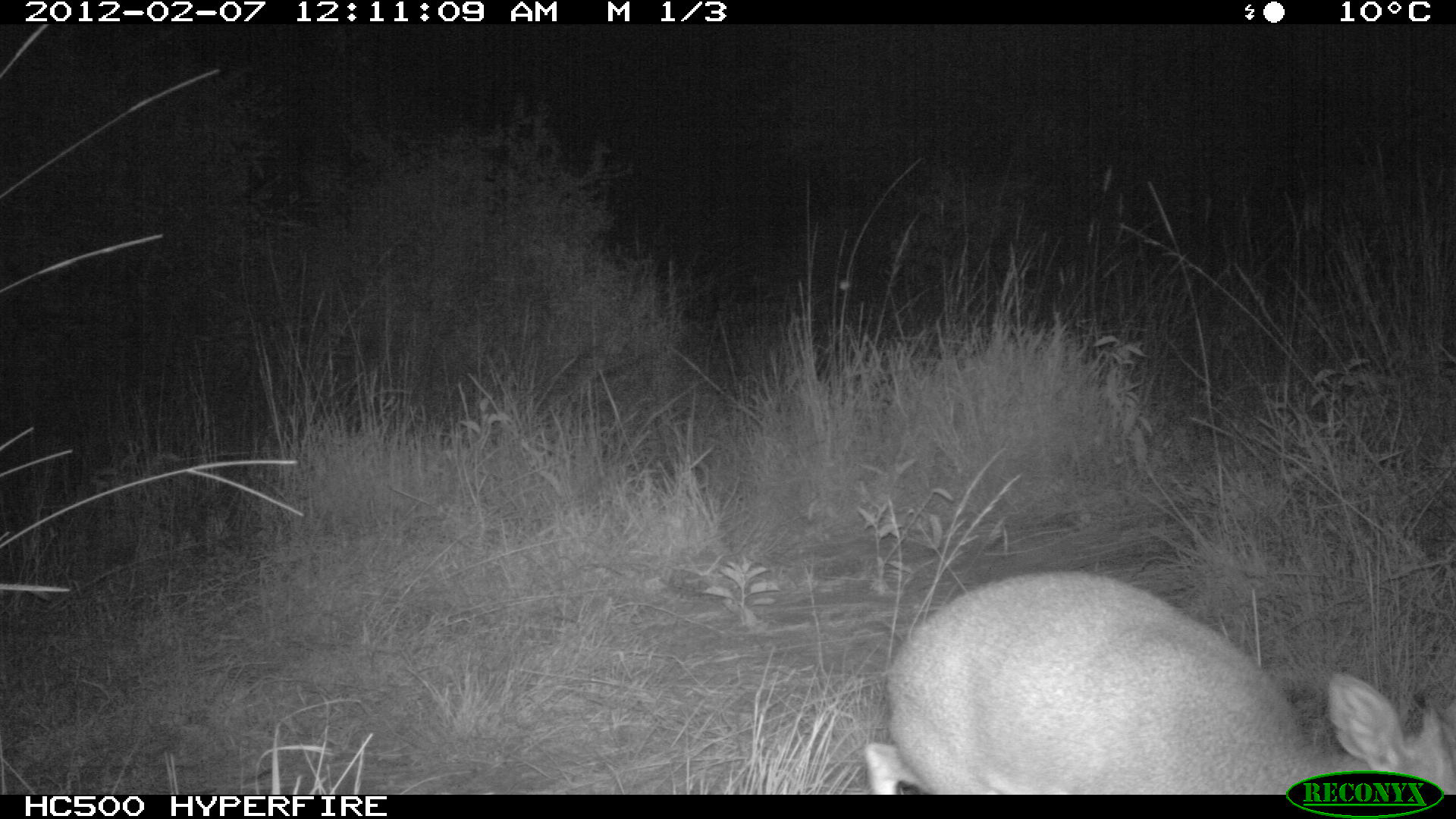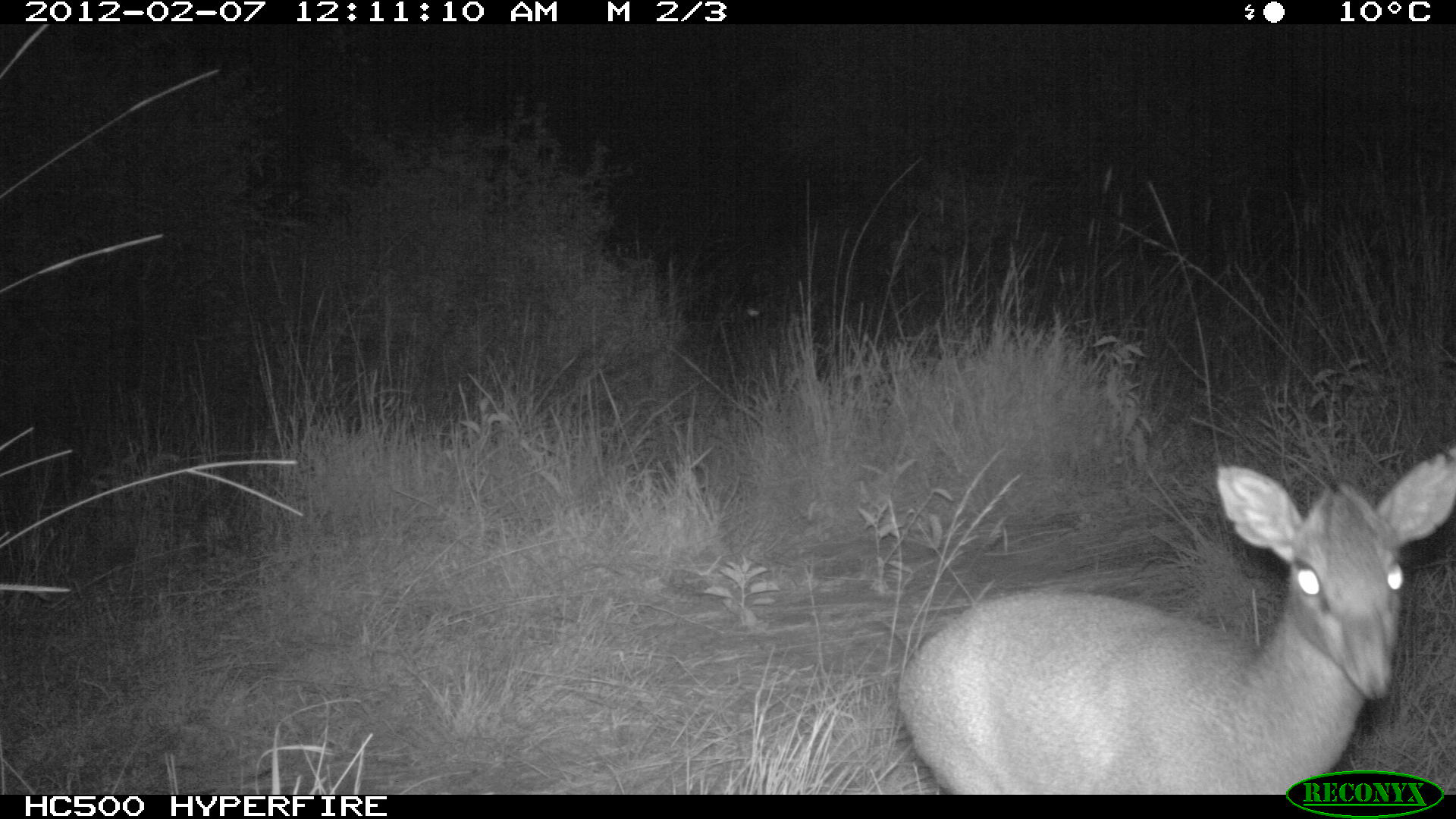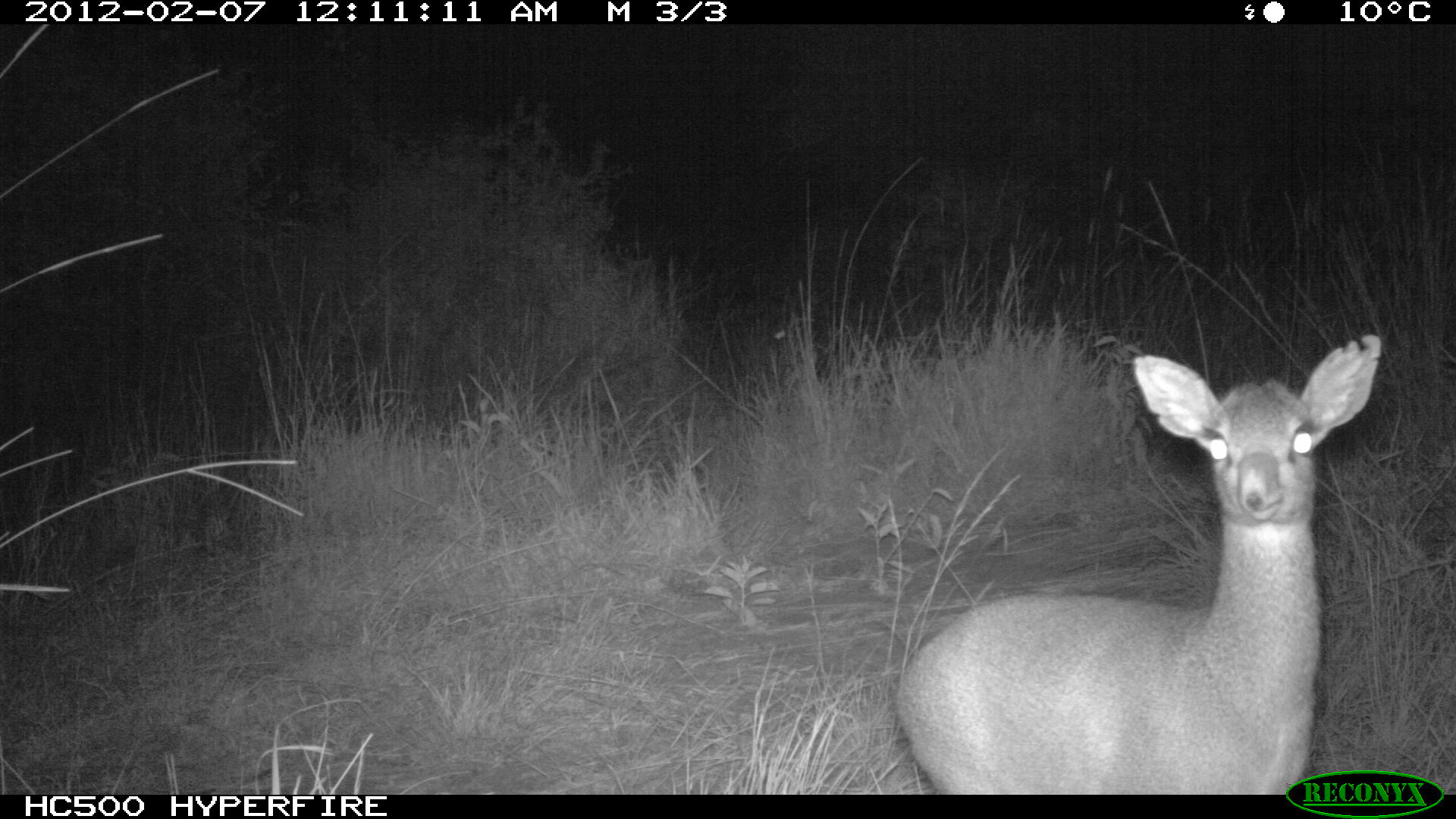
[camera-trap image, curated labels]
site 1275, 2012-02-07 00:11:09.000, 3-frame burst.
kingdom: Animalia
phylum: Chordata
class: Mammalia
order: Artiodactyla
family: Bovidae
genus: Madoqua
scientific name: Madoqua guentheri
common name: günther's dik-dik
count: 1